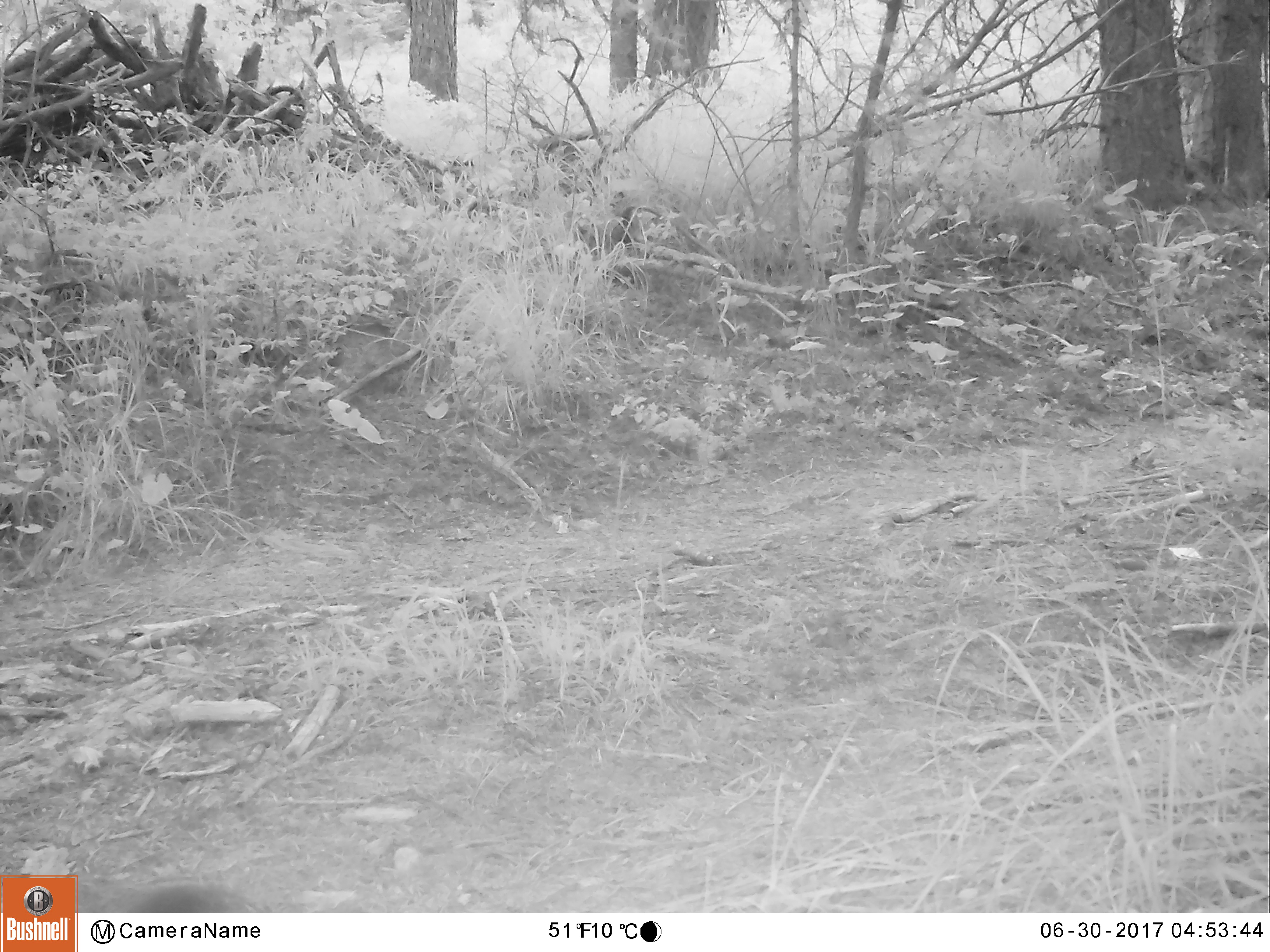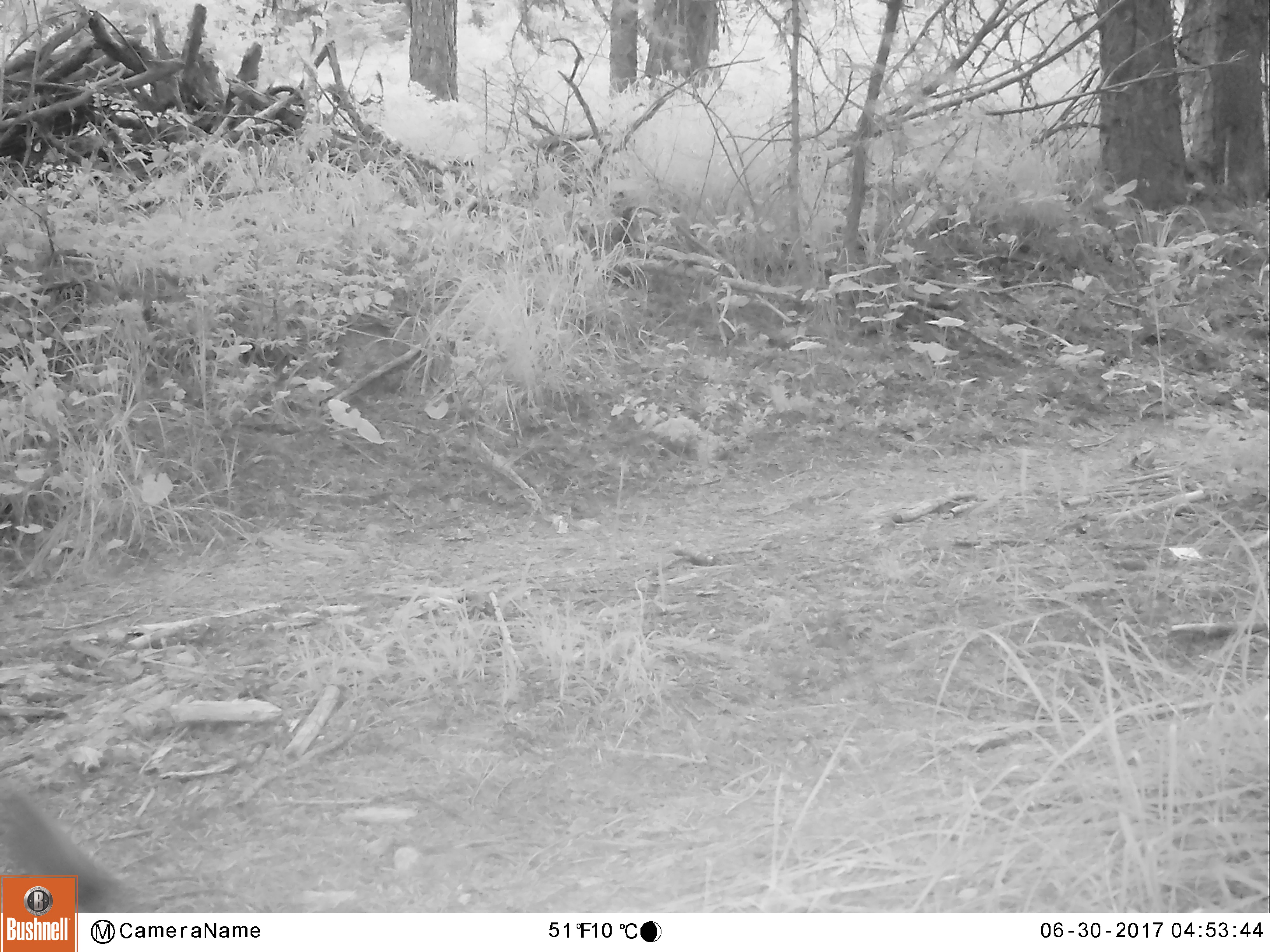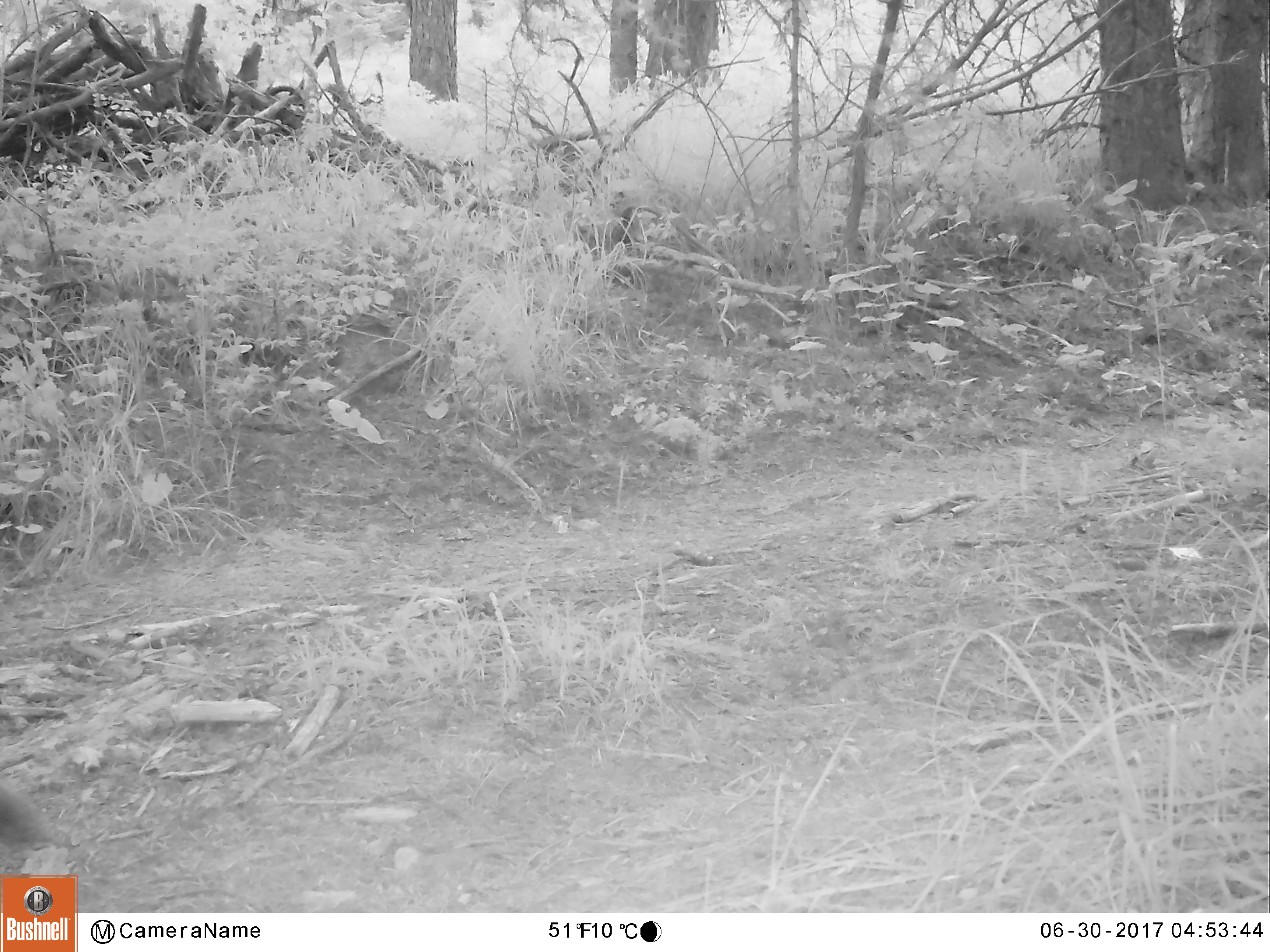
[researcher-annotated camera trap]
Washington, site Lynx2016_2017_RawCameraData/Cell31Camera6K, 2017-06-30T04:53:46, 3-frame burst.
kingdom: Animalia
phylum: Chordata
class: Mammalia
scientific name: Mammalia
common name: small mammal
Small mammal (Mammalia). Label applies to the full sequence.